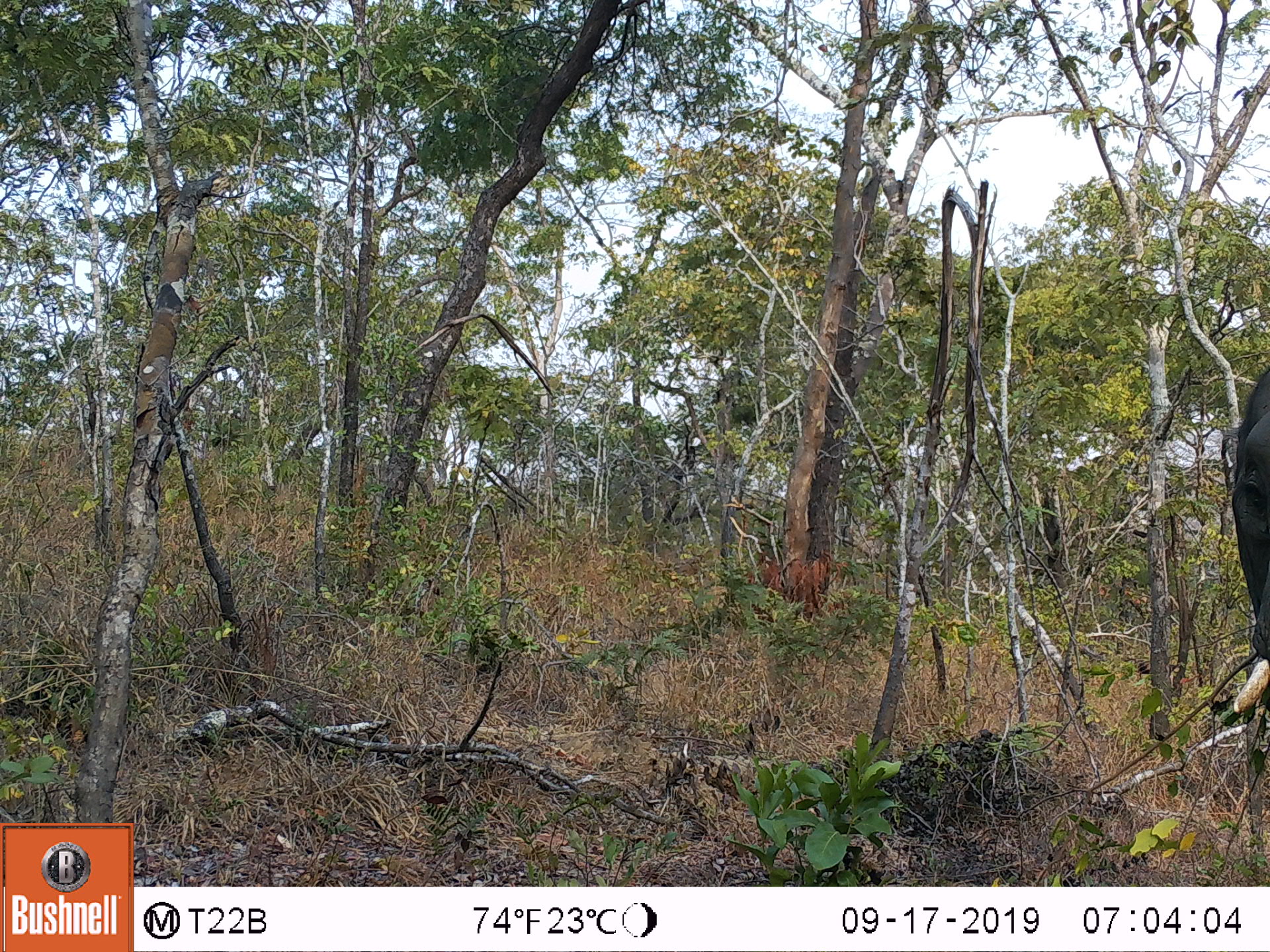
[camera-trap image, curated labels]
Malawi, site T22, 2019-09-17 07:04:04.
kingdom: Animalia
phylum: Chordata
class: Mammalia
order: Proboscidea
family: Elephantidae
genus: Loxodonta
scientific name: Loxodonta africana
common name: african savanna elephant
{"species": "african savanna elephant (Loxodonta africana)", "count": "1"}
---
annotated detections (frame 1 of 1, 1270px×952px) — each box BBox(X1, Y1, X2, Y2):
african savanna elephant: BBox(1215, 358, 1269, 778)